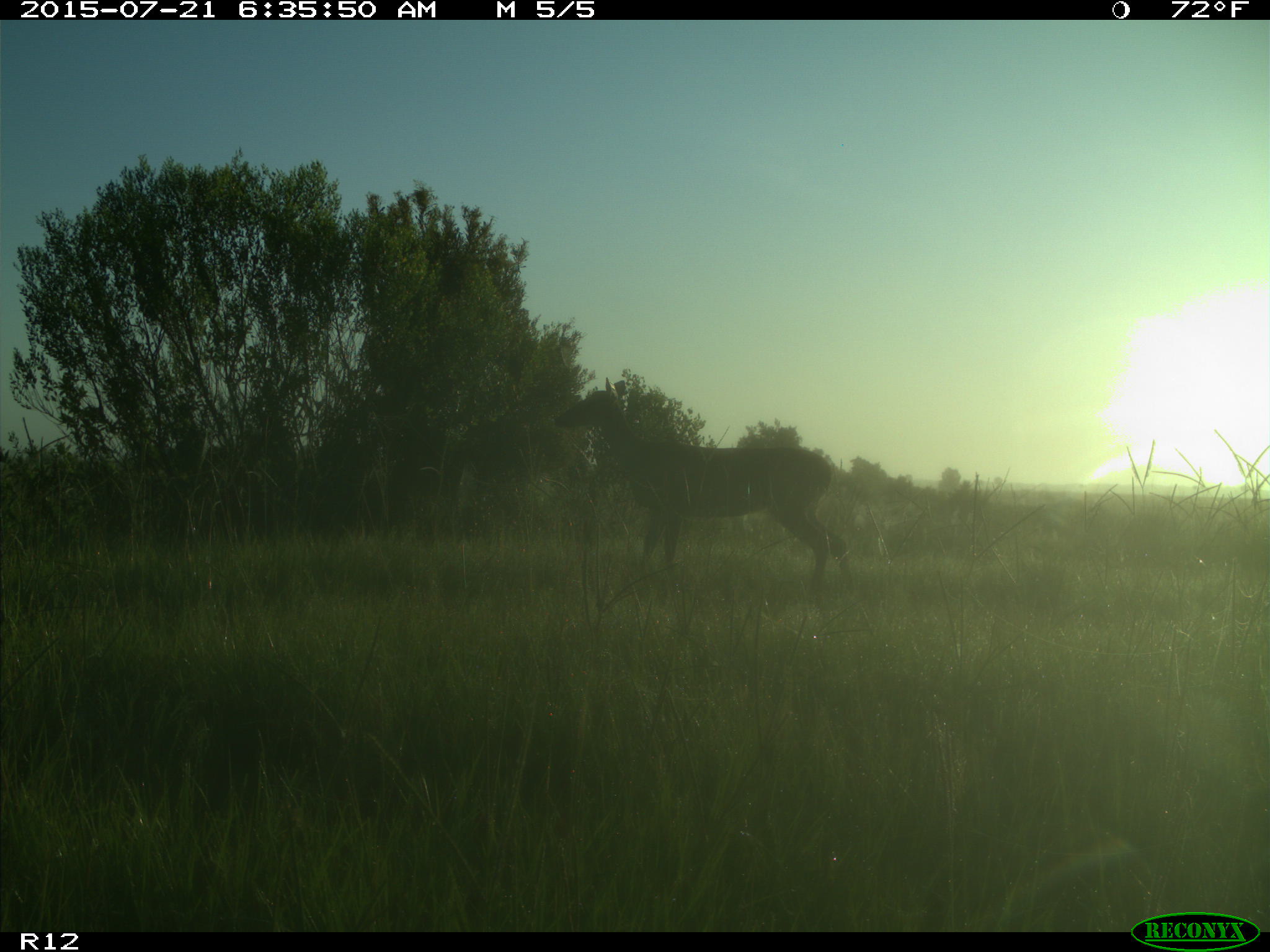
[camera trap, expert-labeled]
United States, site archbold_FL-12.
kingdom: Animalia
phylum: Chordata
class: Mammalia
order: Artiodactyla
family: Cervidae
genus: Odocoileus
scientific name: Odocoileus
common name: deer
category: unidentified deer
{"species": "unidentified deer (deer) (Odocoileus)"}